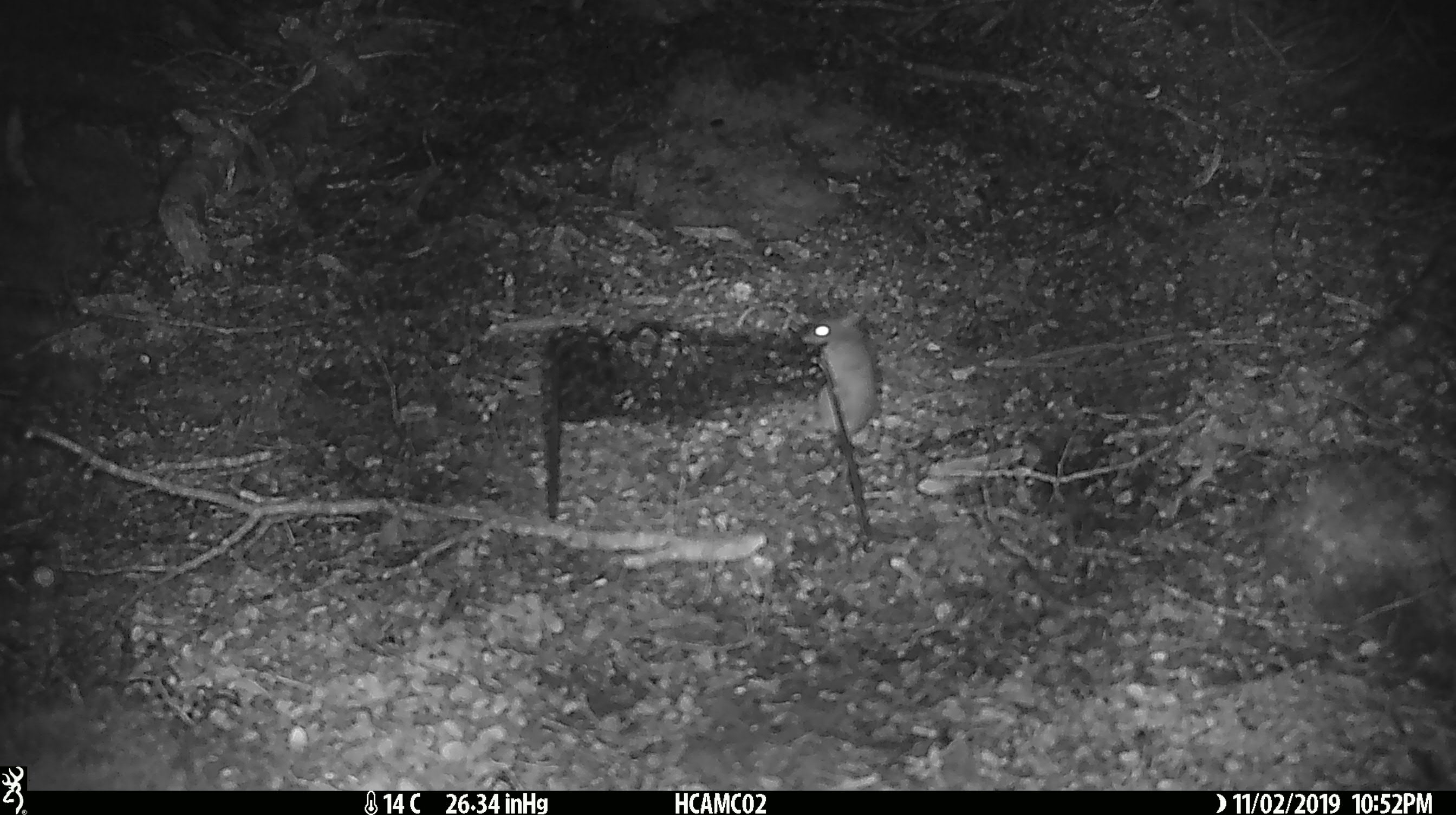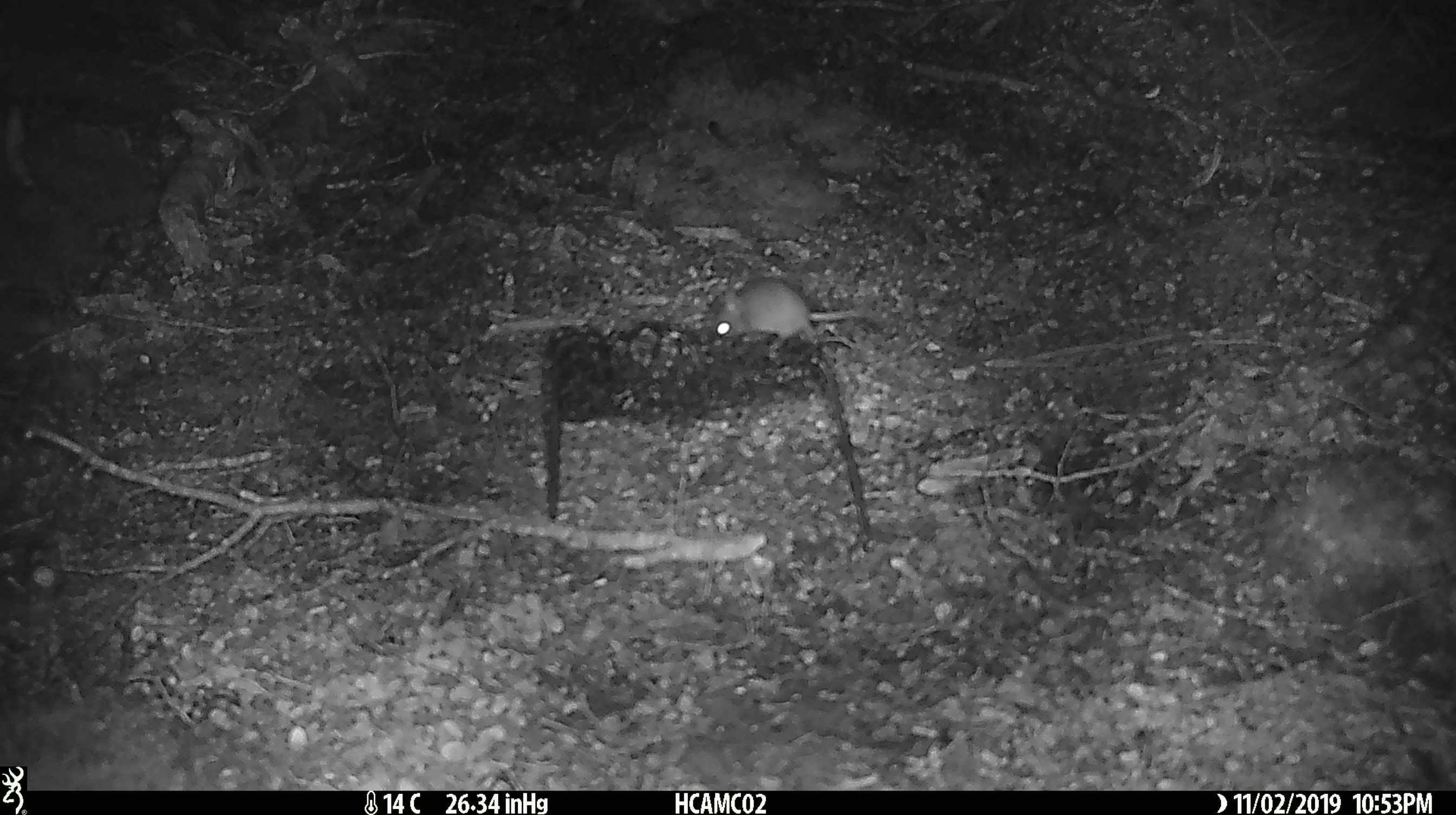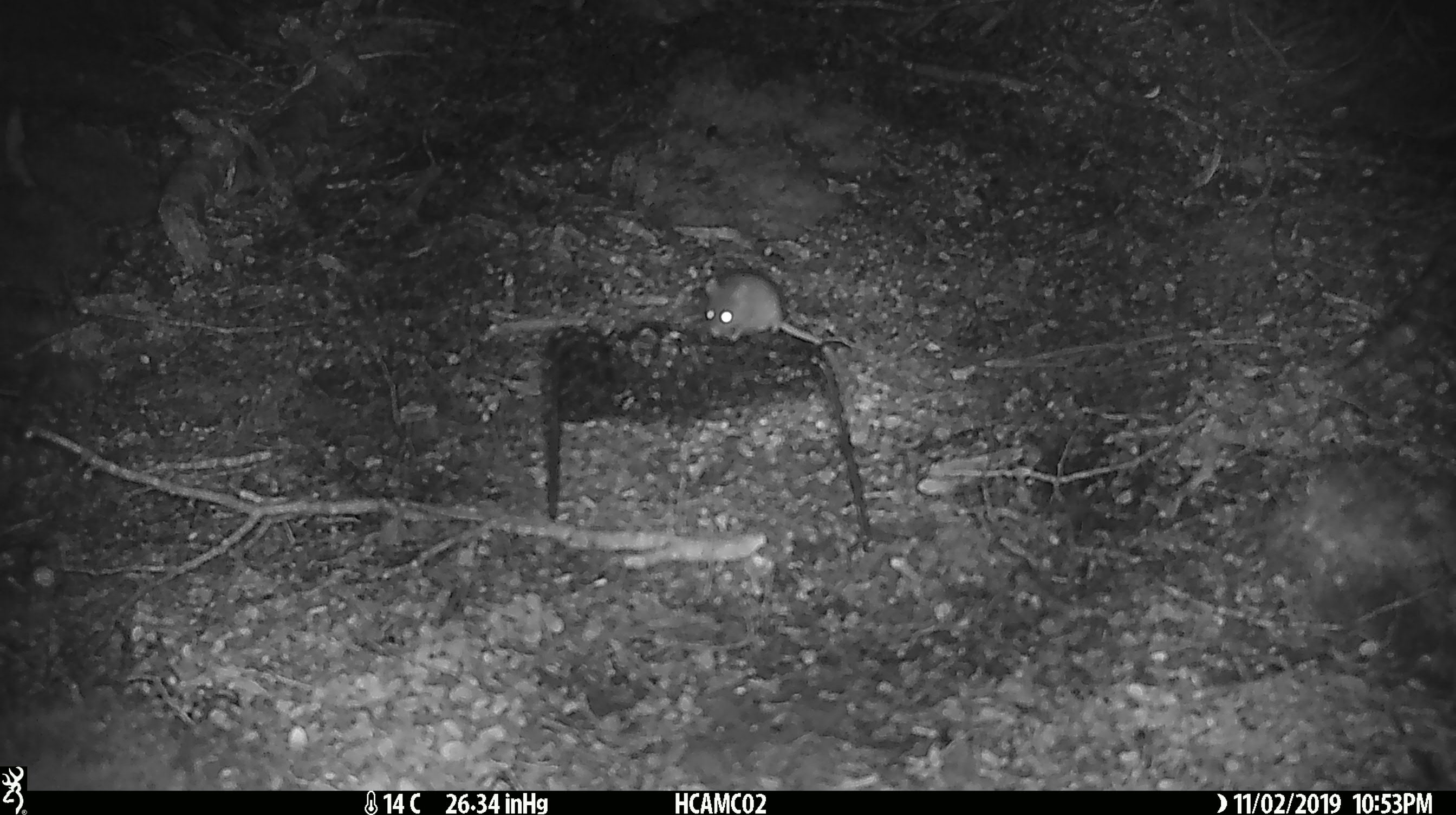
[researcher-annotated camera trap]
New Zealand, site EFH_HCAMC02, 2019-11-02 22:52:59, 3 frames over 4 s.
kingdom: Animalia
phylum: Chordata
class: Mammalia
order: Rodentia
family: Muridae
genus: Mus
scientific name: Mus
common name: mouse